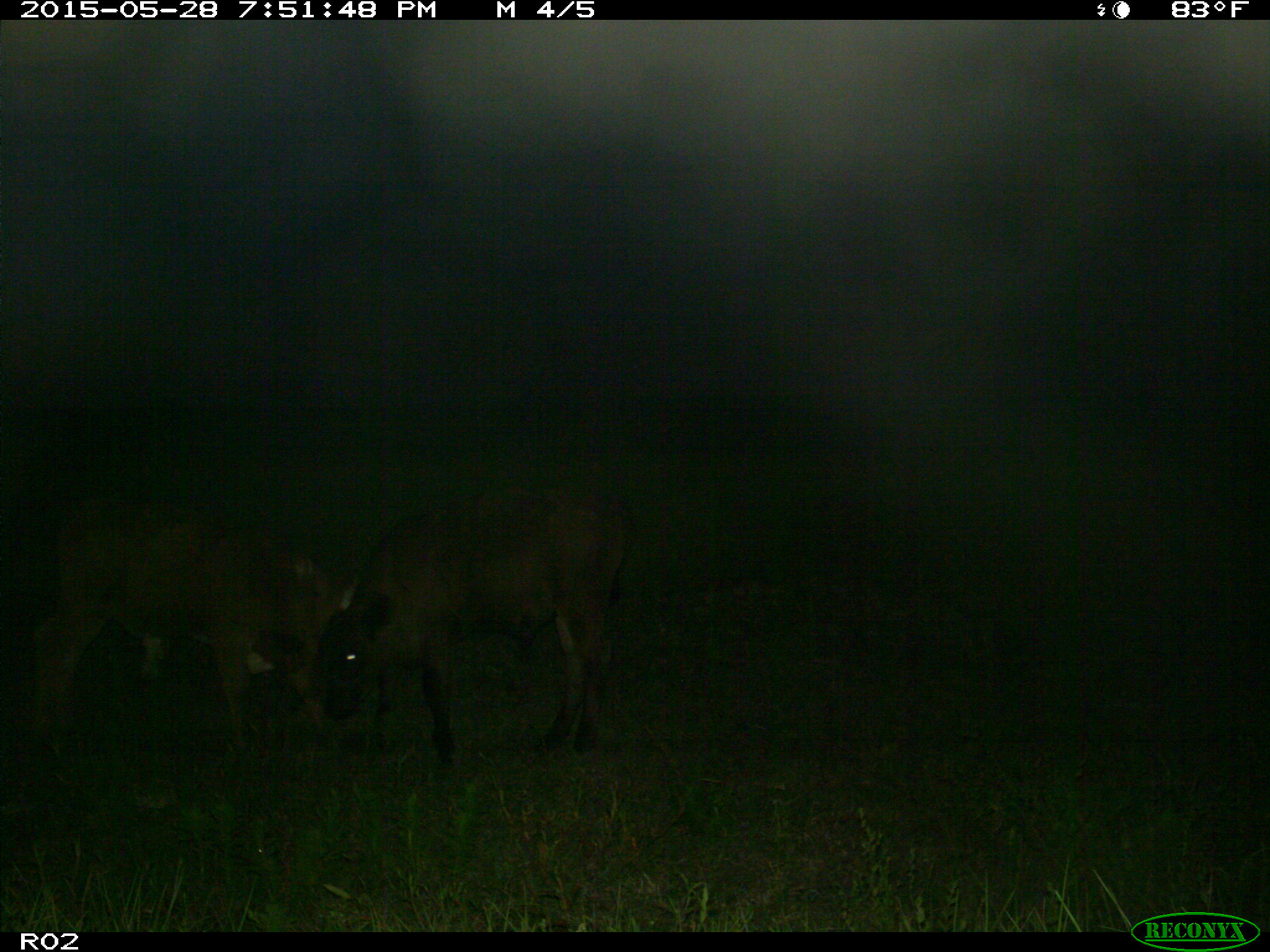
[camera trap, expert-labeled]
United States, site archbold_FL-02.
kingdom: Animalia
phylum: Chordata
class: Mammalia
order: Artiodactyla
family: Bovidae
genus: Bos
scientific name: Bos taurus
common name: domestic cow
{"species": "Bos taurus (domestic cow)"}